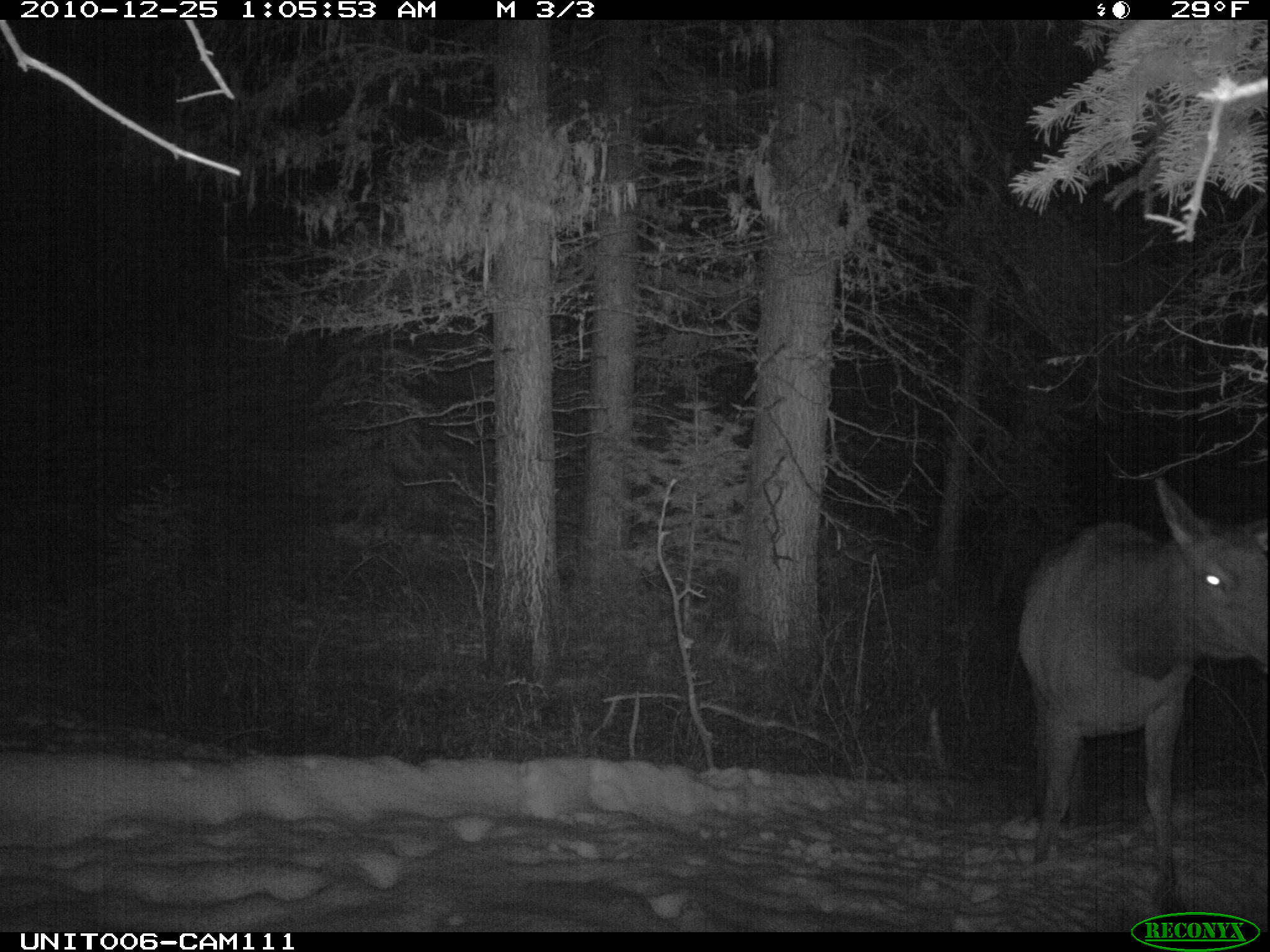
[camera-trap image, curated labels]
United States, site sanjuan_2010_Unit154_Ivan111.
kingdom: Animalia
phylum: Chordata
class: Mammalia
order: Artiodactyla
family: Cervidae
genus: Cervus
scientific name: Cervus elaphus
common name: red deer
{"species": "Cervus elaphus (red deer)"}